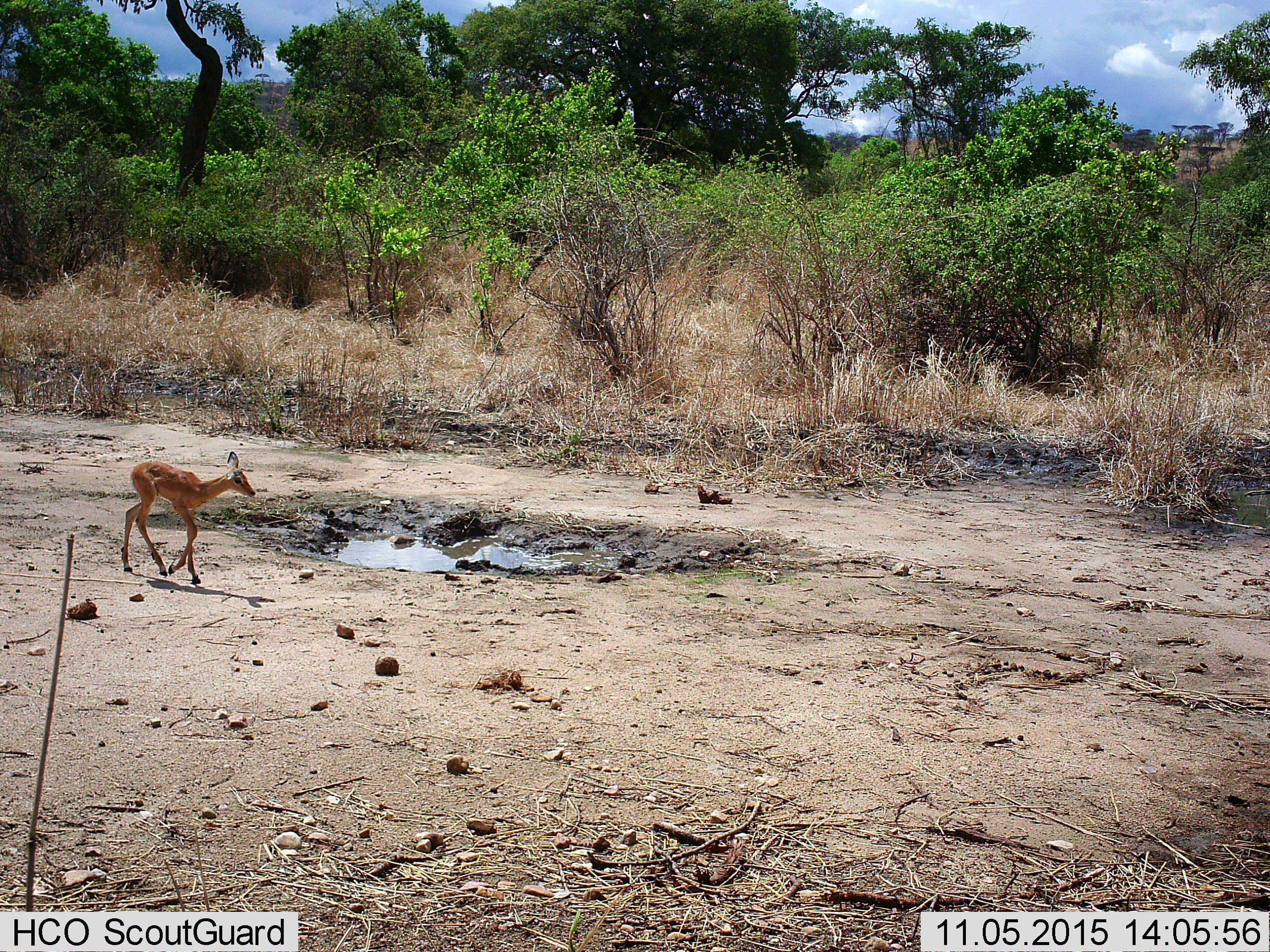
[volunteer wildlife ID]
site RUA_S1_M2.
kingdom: Animalia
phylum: Chordata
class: Mammalia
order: Artiodactyla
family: Bovidae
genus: Aepyceros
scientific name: Aepyceros melampus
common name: impala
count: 1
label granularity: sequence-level